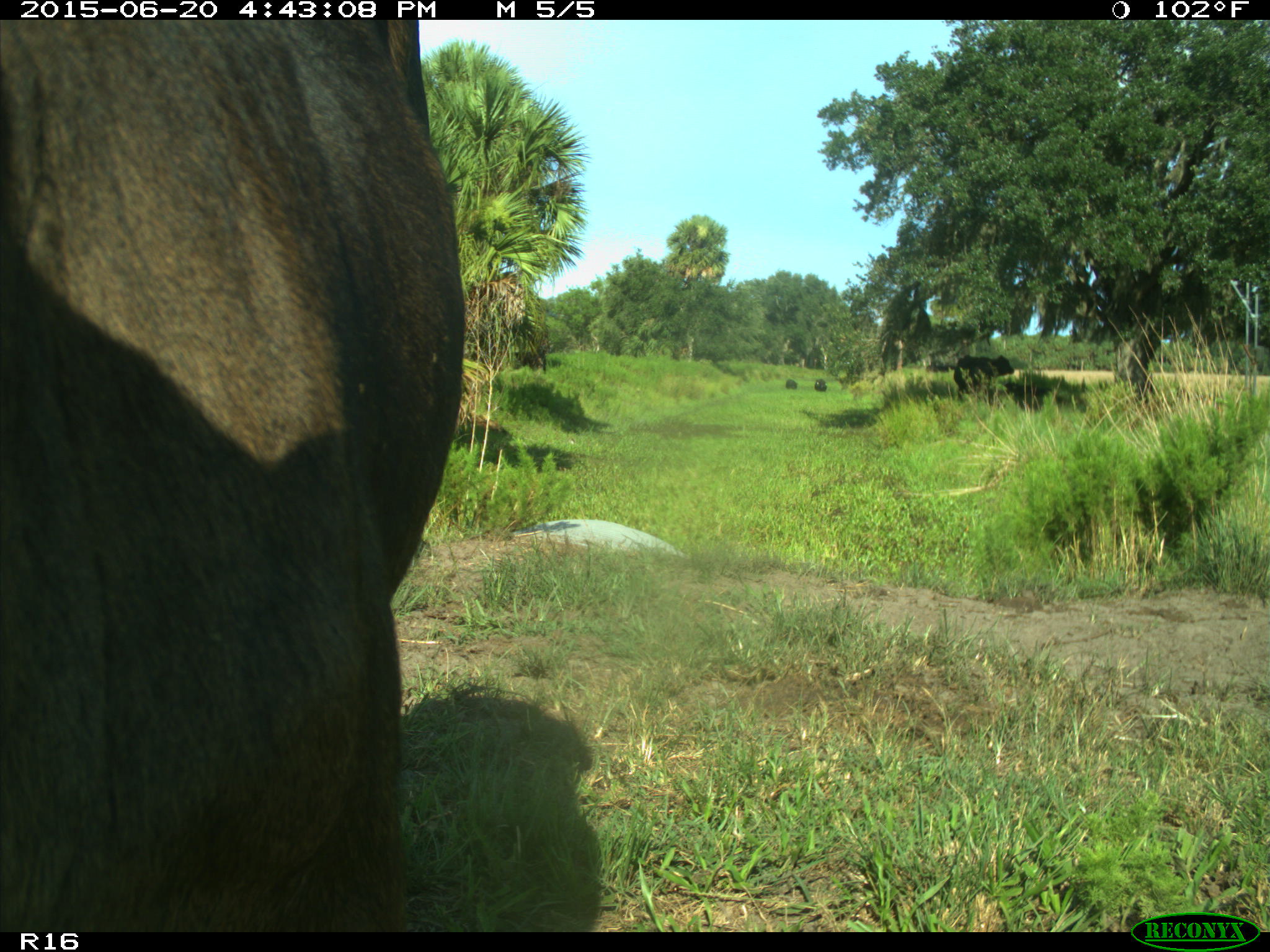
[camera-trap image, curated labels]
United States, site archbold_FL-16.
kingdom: Animalia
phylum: Chordata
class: Mammalia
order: Artiodactyla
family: Bovidae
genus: Bos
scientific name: Bos taurus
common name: domestic cow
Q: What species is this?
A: Bos taurus (domestic cow).